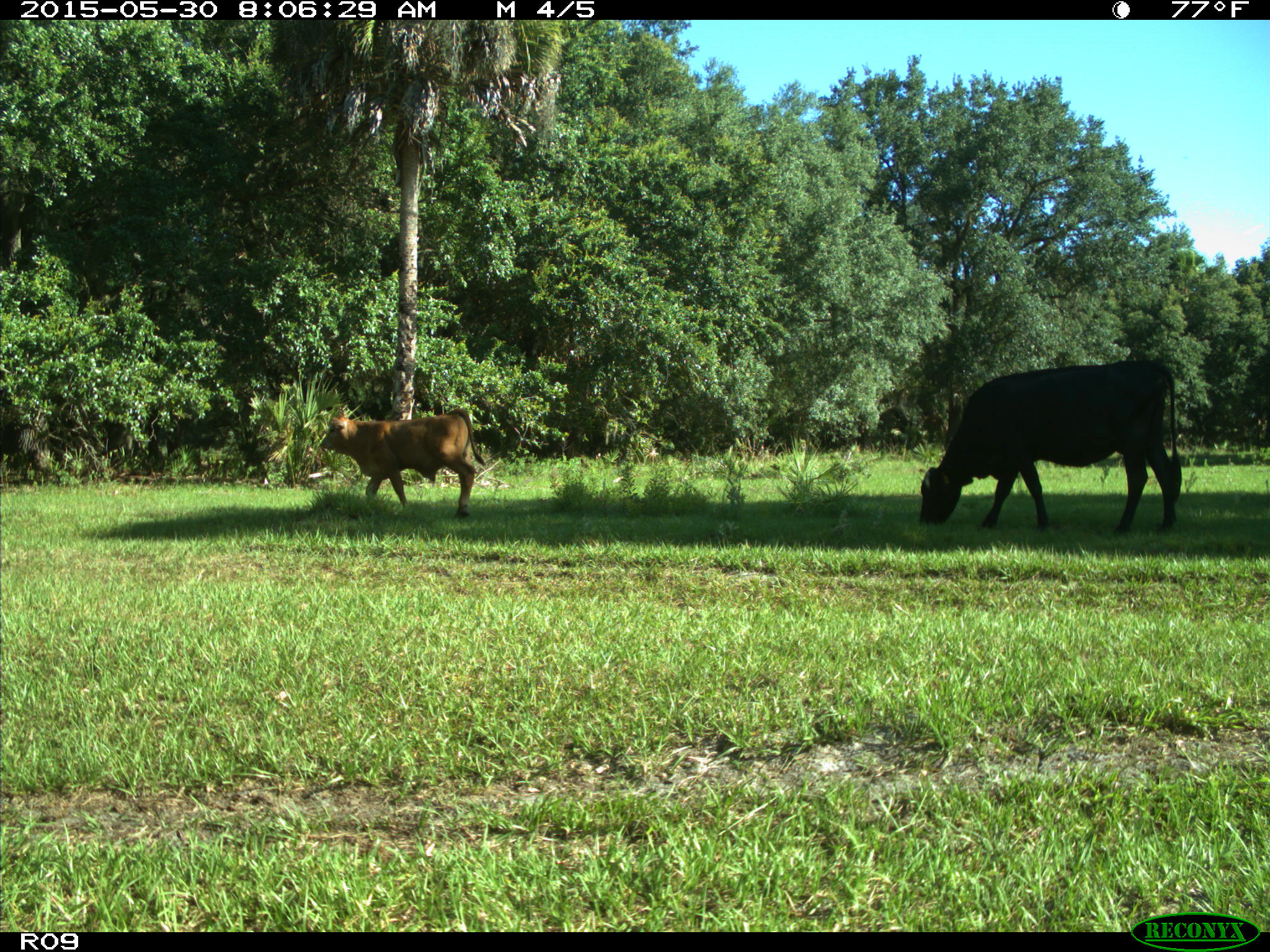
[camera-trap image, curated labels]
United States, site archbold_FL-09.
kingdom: Animalia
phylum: Chordata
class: Mammalia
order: Artiodactyla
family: Bovidae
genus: Bos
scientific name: Bos taurus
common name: domestic cow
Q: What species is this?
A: Bos taurus (domestic cow).